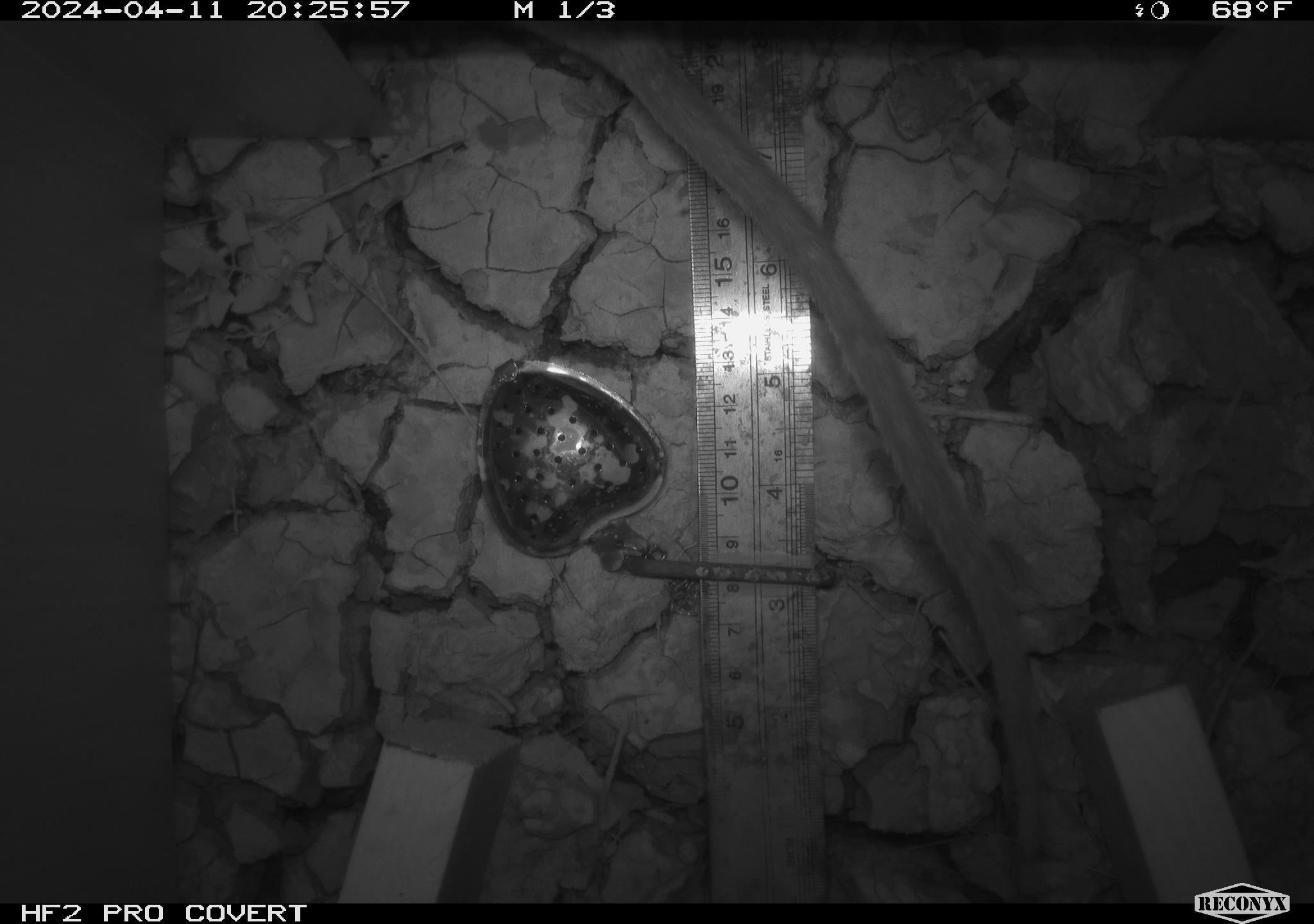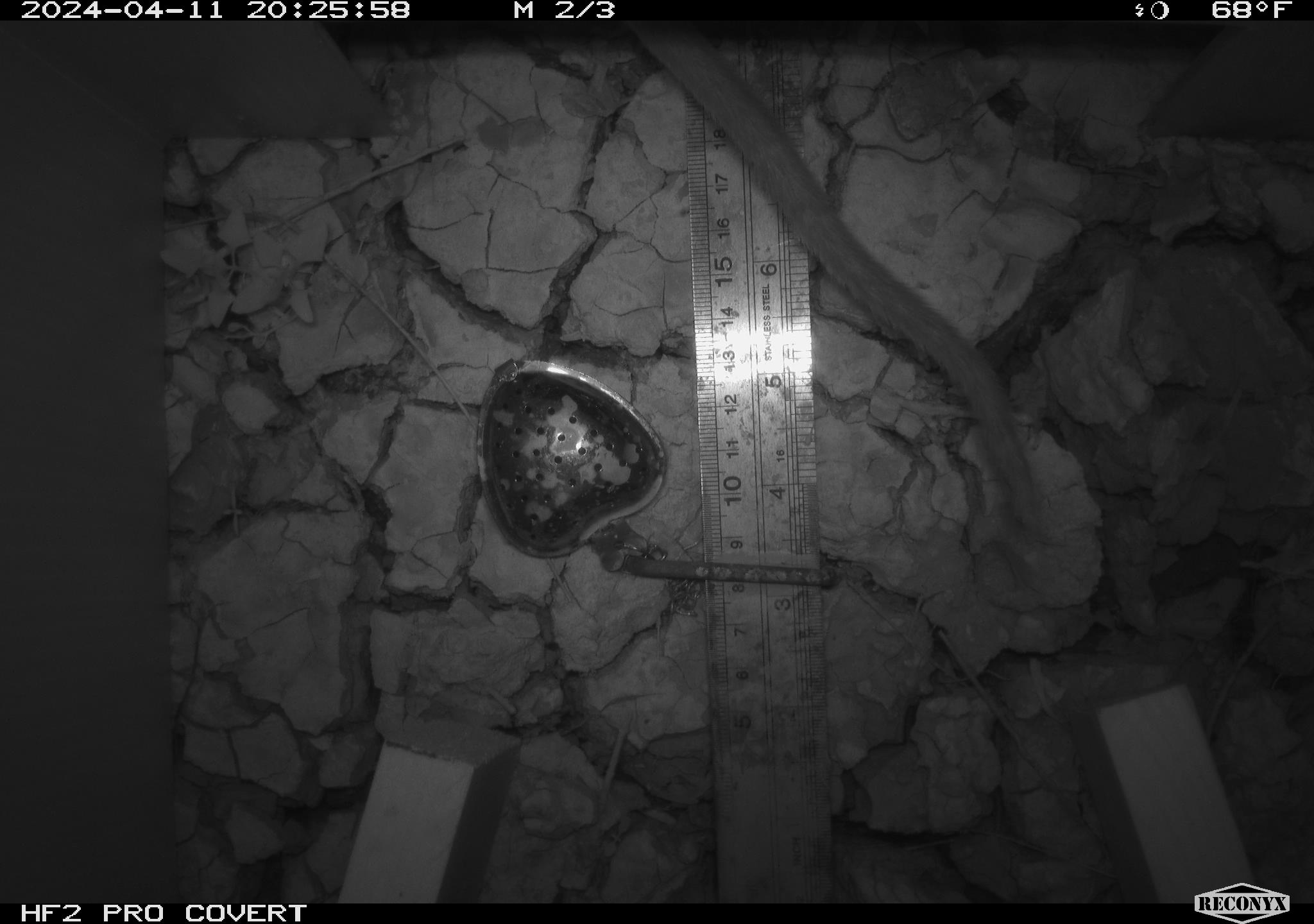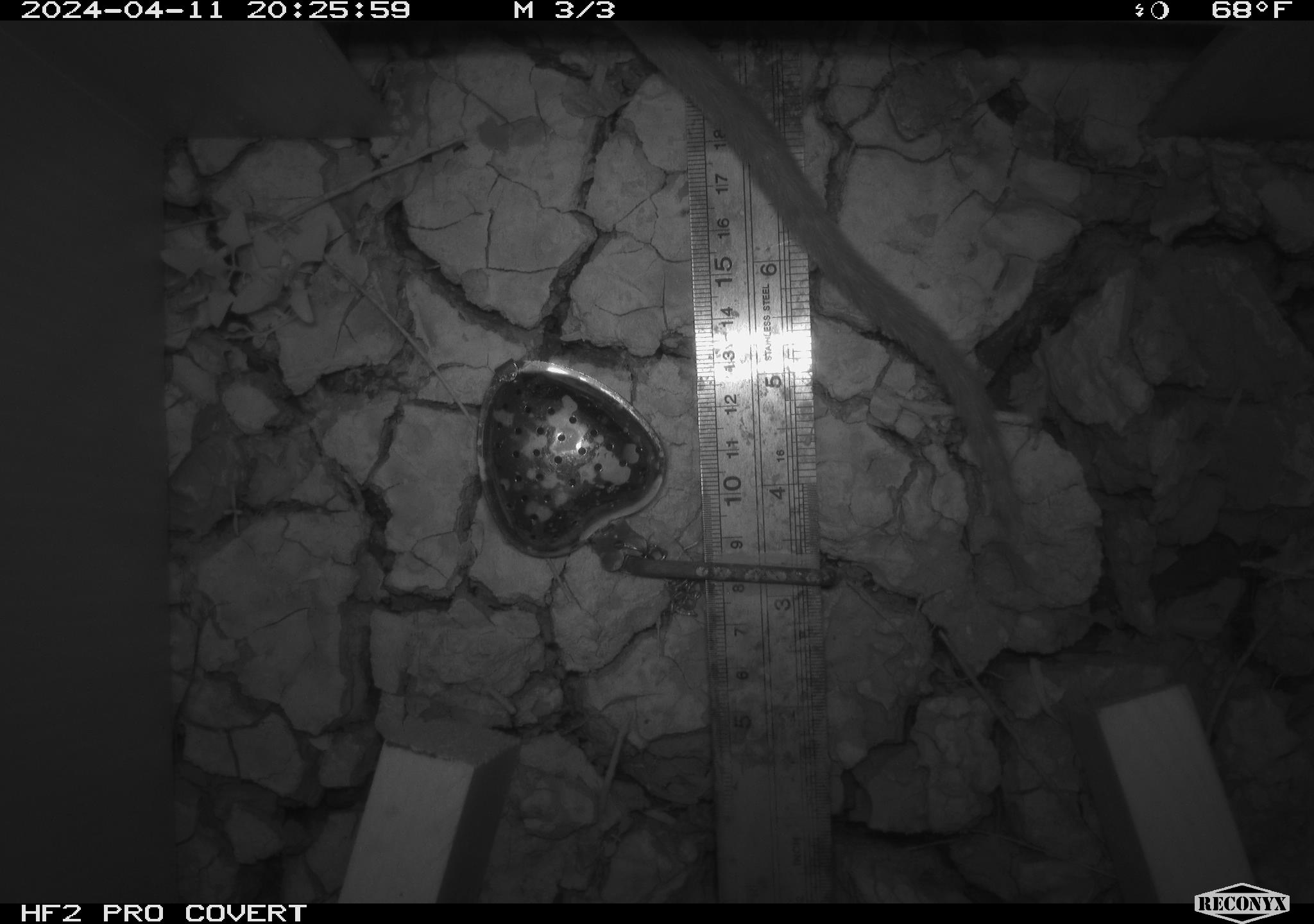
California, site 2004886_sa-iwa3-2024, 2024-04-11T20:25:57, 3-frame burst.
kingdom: Animalia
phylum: Chordata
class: Mammalia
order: Rodentia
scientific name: Rodentia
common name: woodrat or rat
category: woodrat or rat species